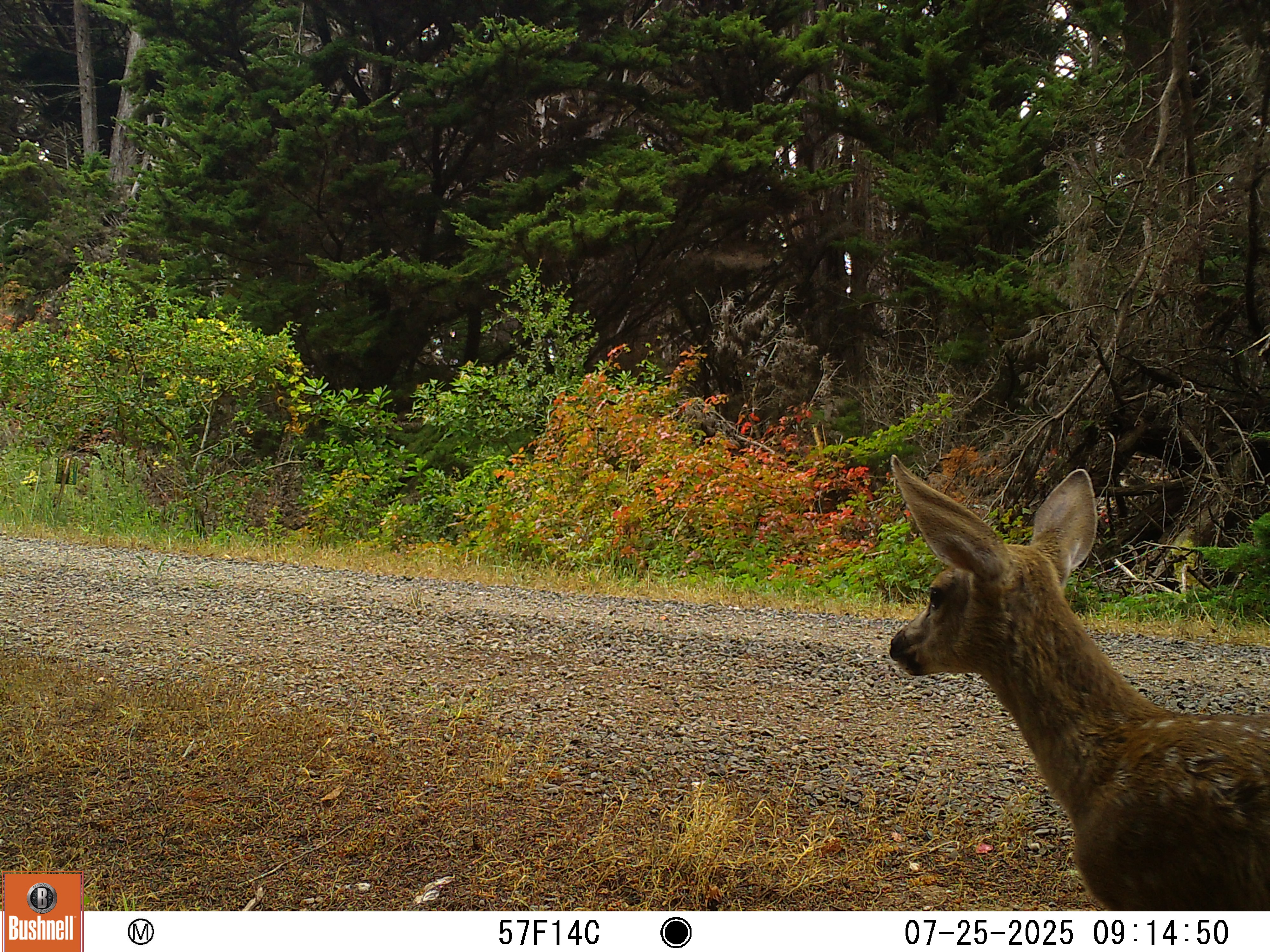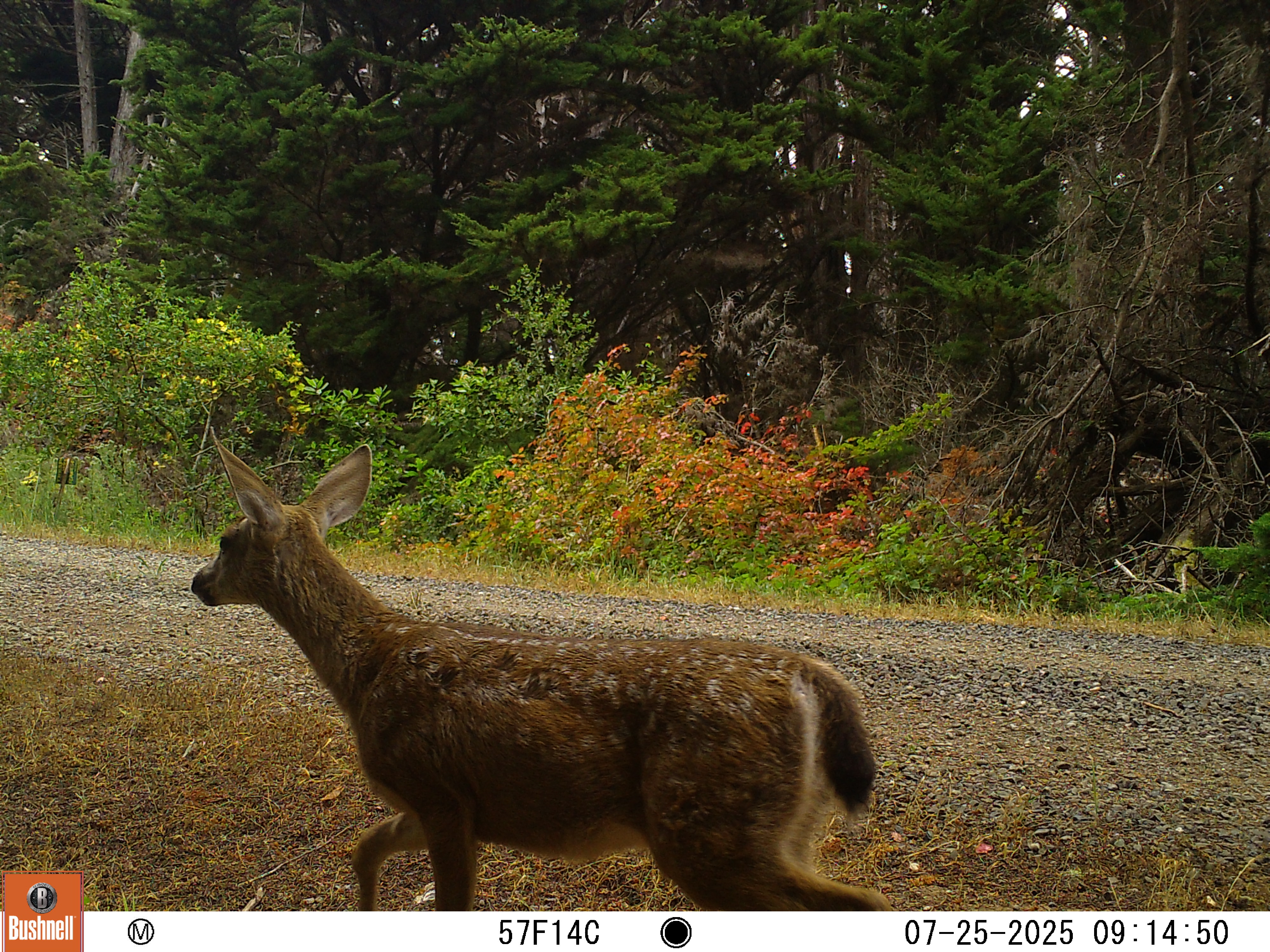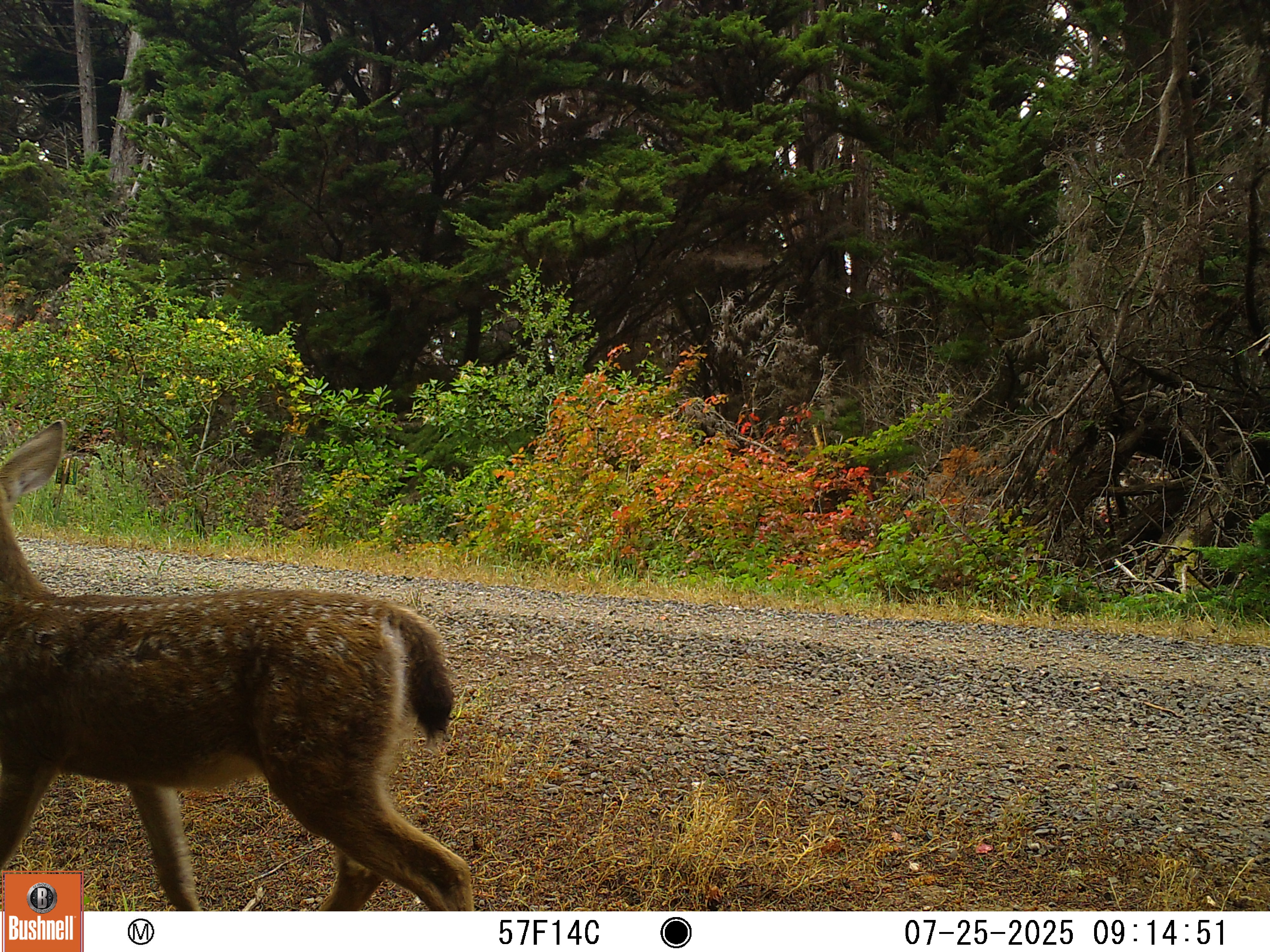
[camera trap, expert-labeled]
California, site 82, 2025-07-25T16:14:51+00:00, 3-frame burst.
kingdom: Animalia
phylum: Chordata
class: Mammalia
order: Artiodactyla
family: Cervidae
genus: Odocoileus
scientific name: Odocoileus hemionus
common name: mule deer